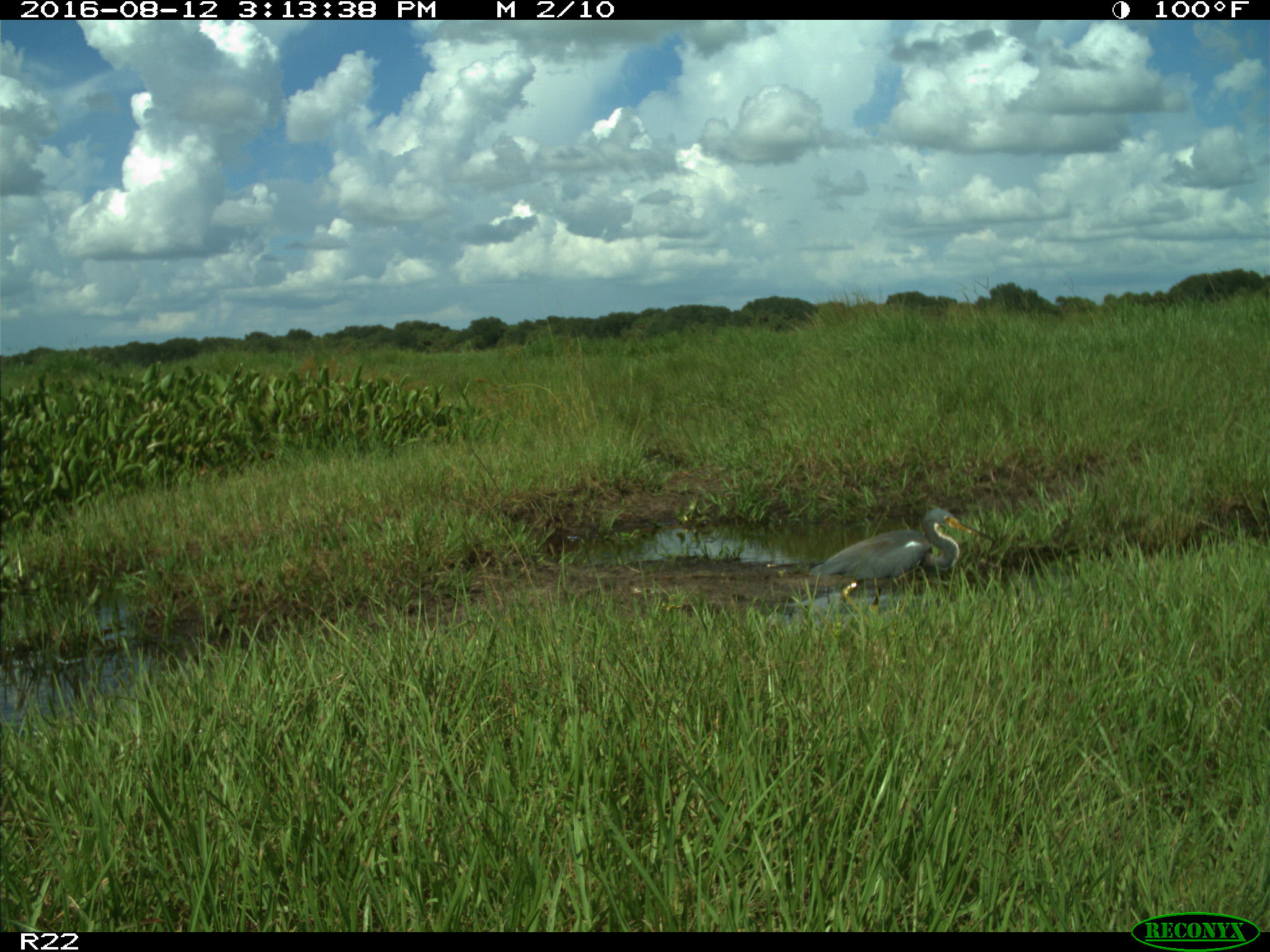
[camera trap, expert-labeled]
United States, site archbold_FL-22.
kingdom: Animalia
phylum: Chordata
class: Aves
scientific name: Aves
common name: birds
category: unidentified bird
Unidentified bird (birds) (Aves).